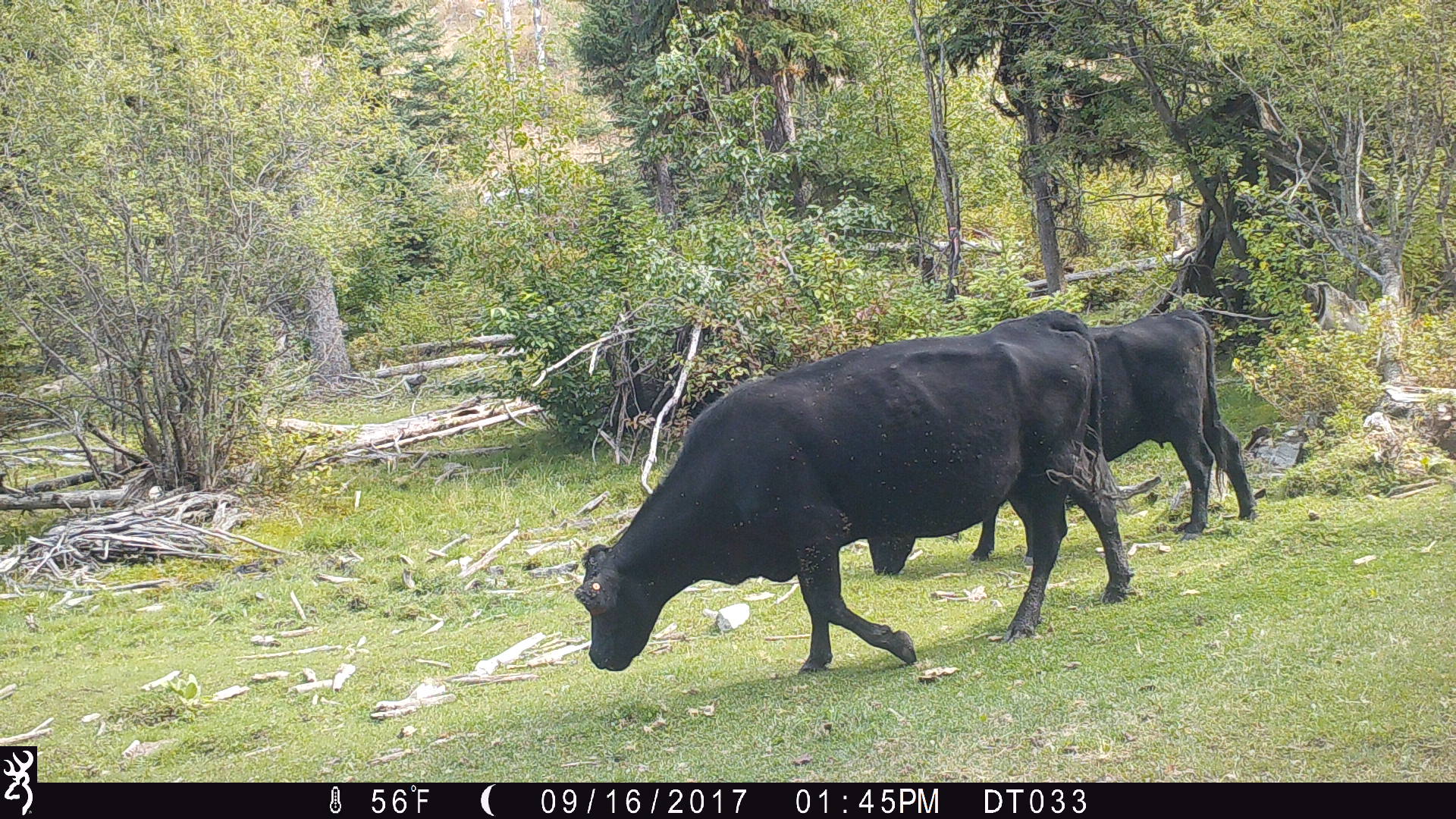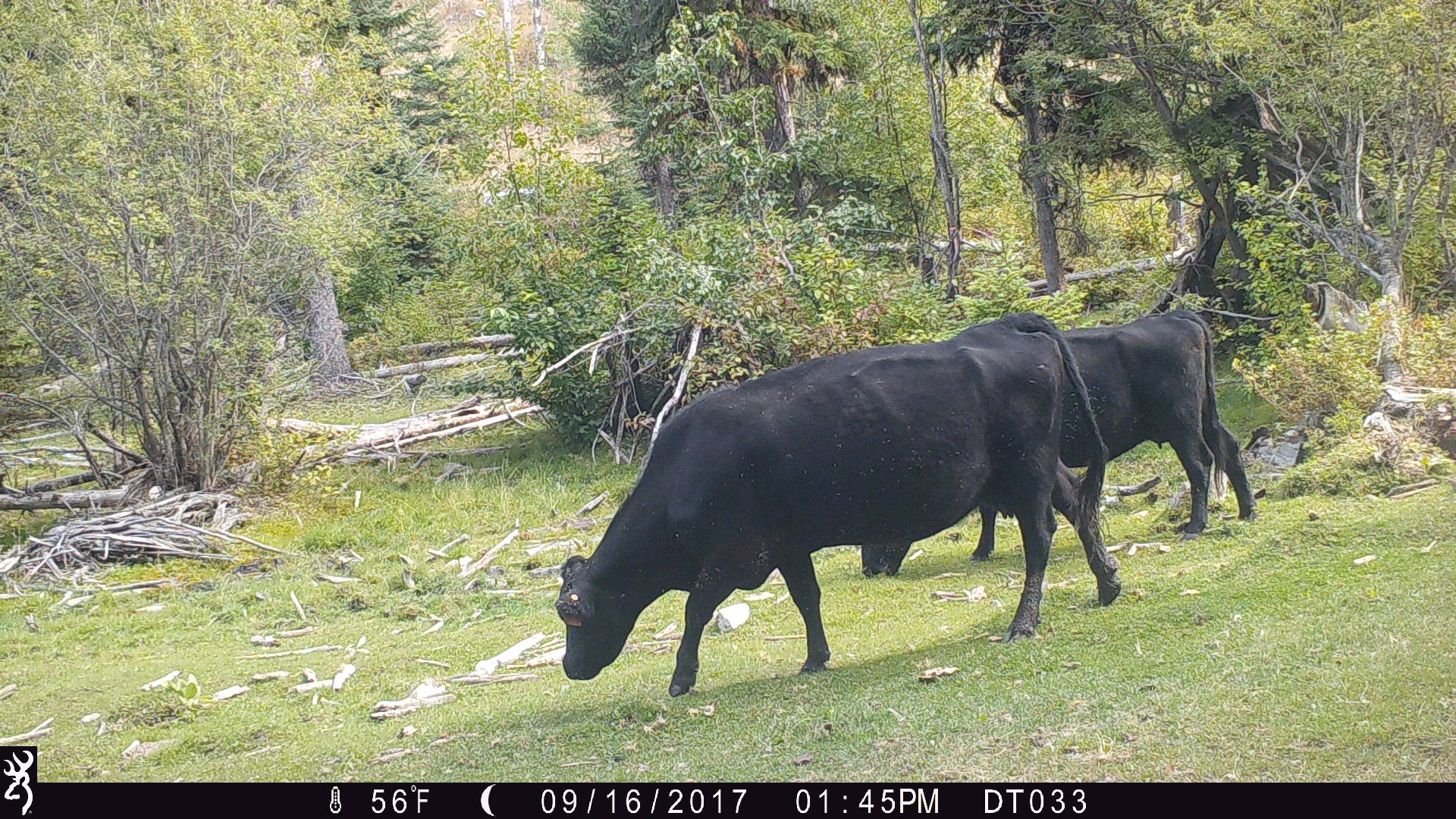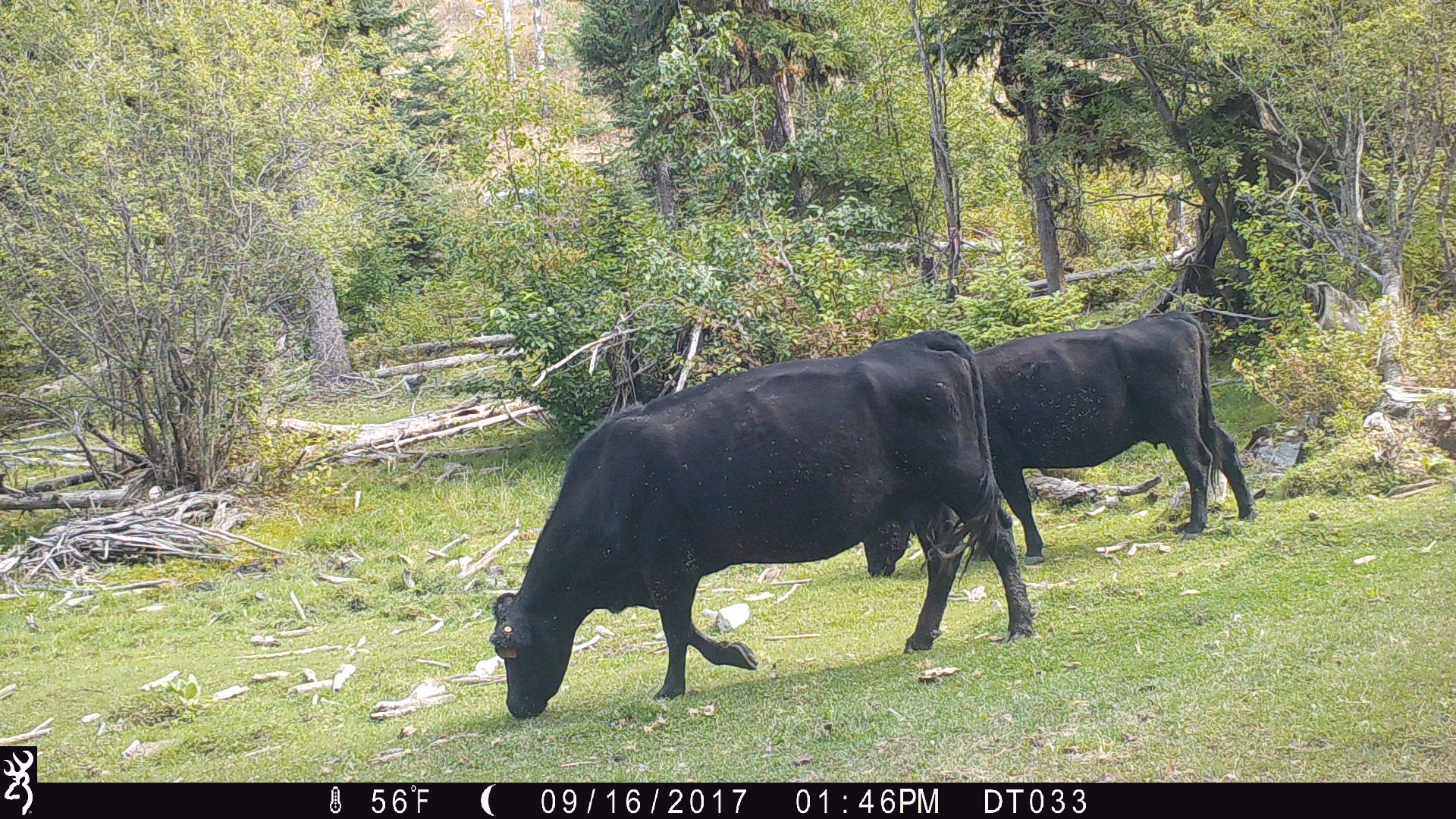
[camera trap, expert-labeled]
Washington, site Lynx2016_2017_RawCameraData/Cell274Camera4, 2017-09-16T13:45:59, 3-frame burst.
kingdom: Animalia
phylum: Chordata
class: Mammalia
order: Artiodactyla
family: Bovidae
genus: Bos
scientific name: Bos taurus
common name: domestic cattle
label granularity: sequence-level